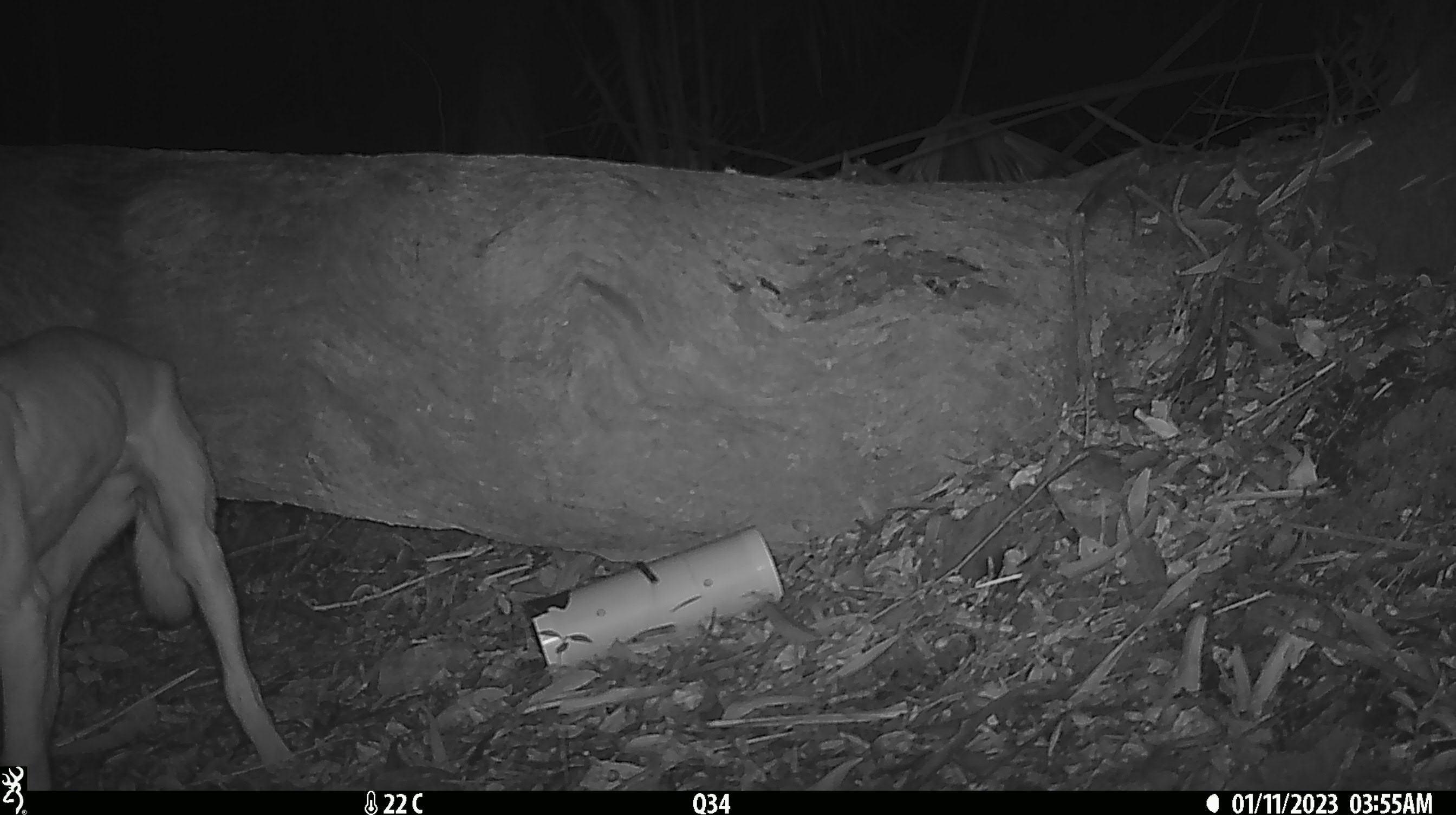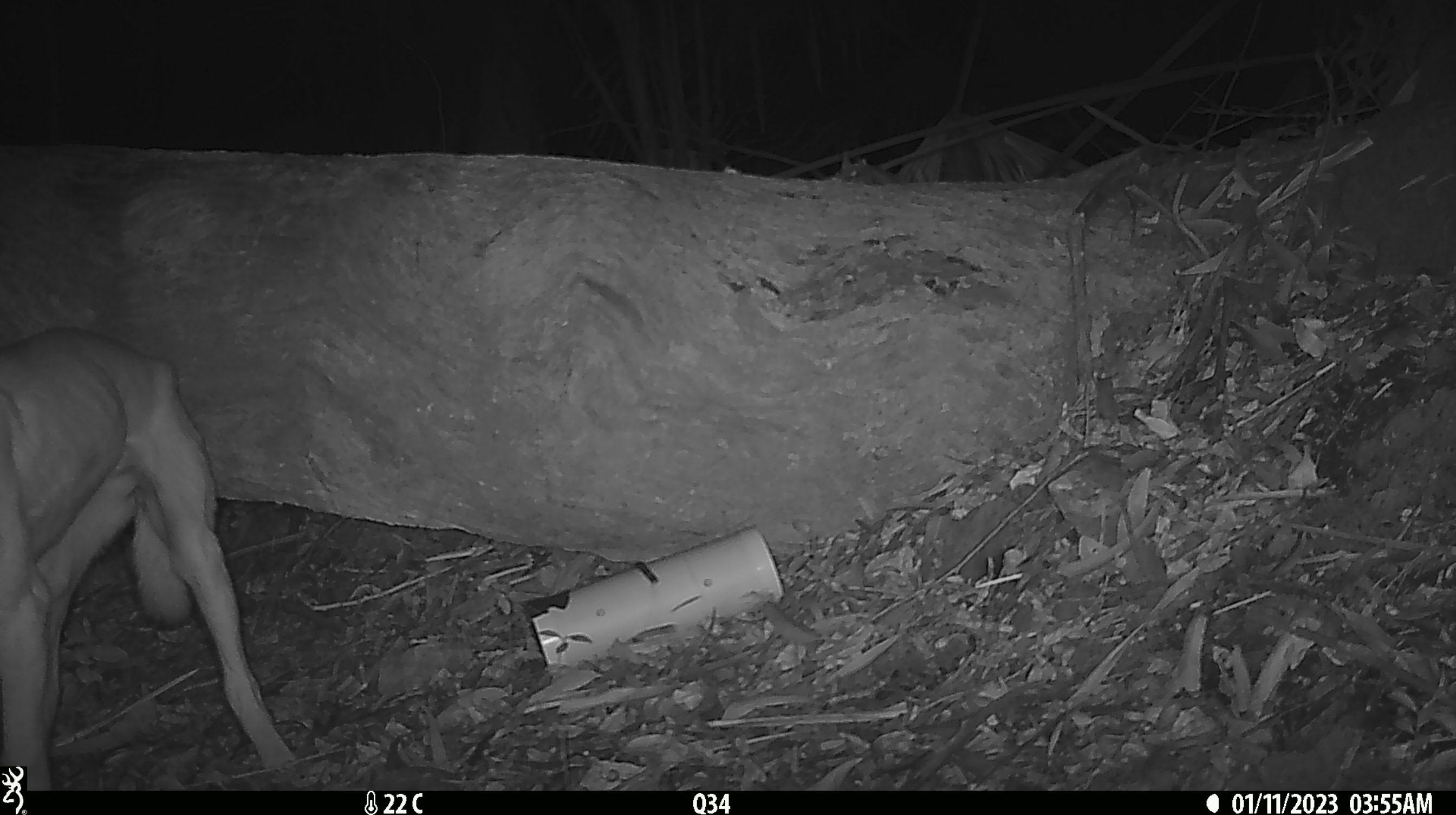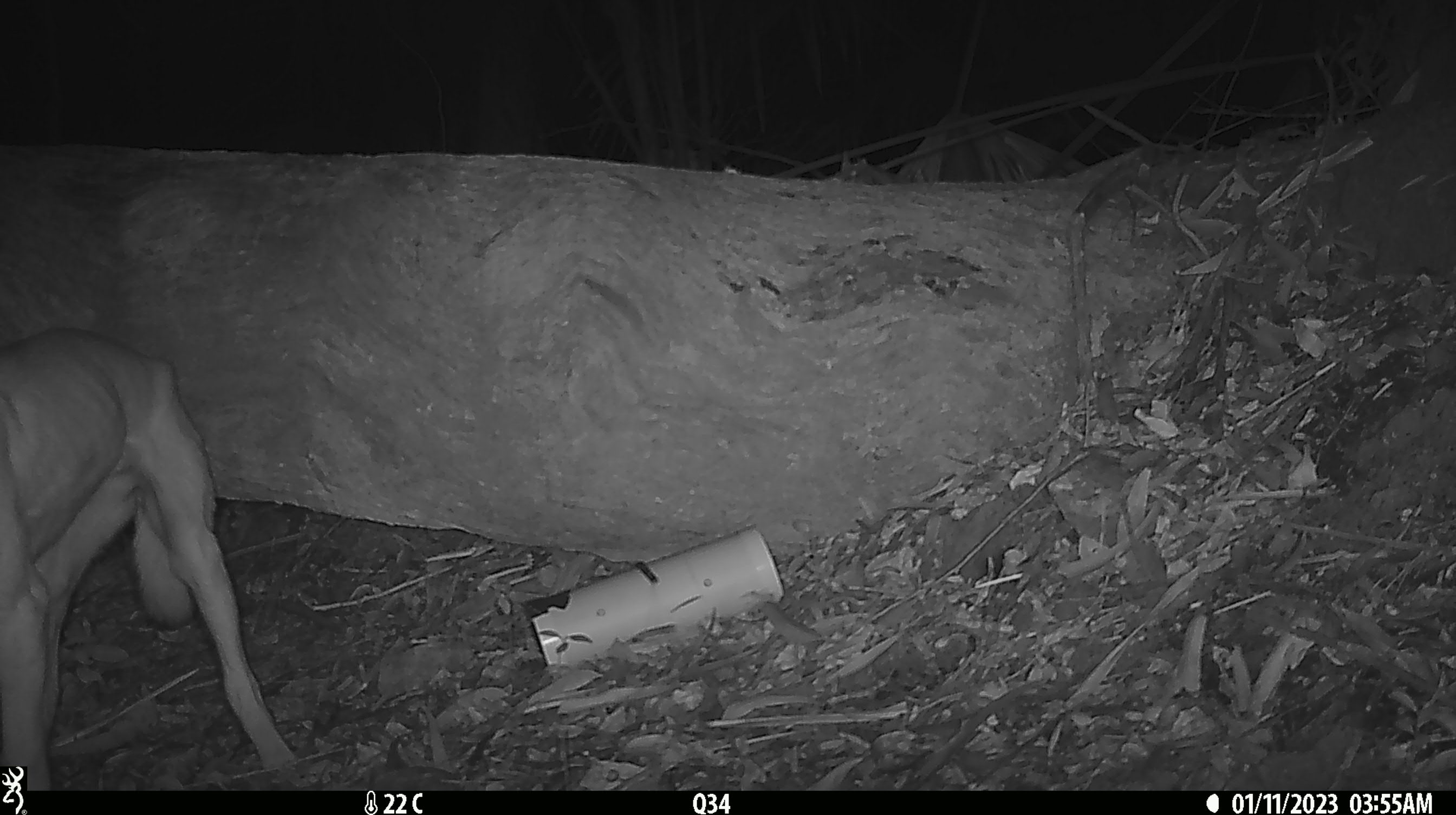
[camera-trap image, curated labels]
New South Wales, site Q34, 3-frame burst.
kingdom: Animalia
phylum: Chordata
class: Mammalia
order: Carnivora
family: Canidae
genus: Canis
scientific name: Canis familiaris dingo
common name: dingo